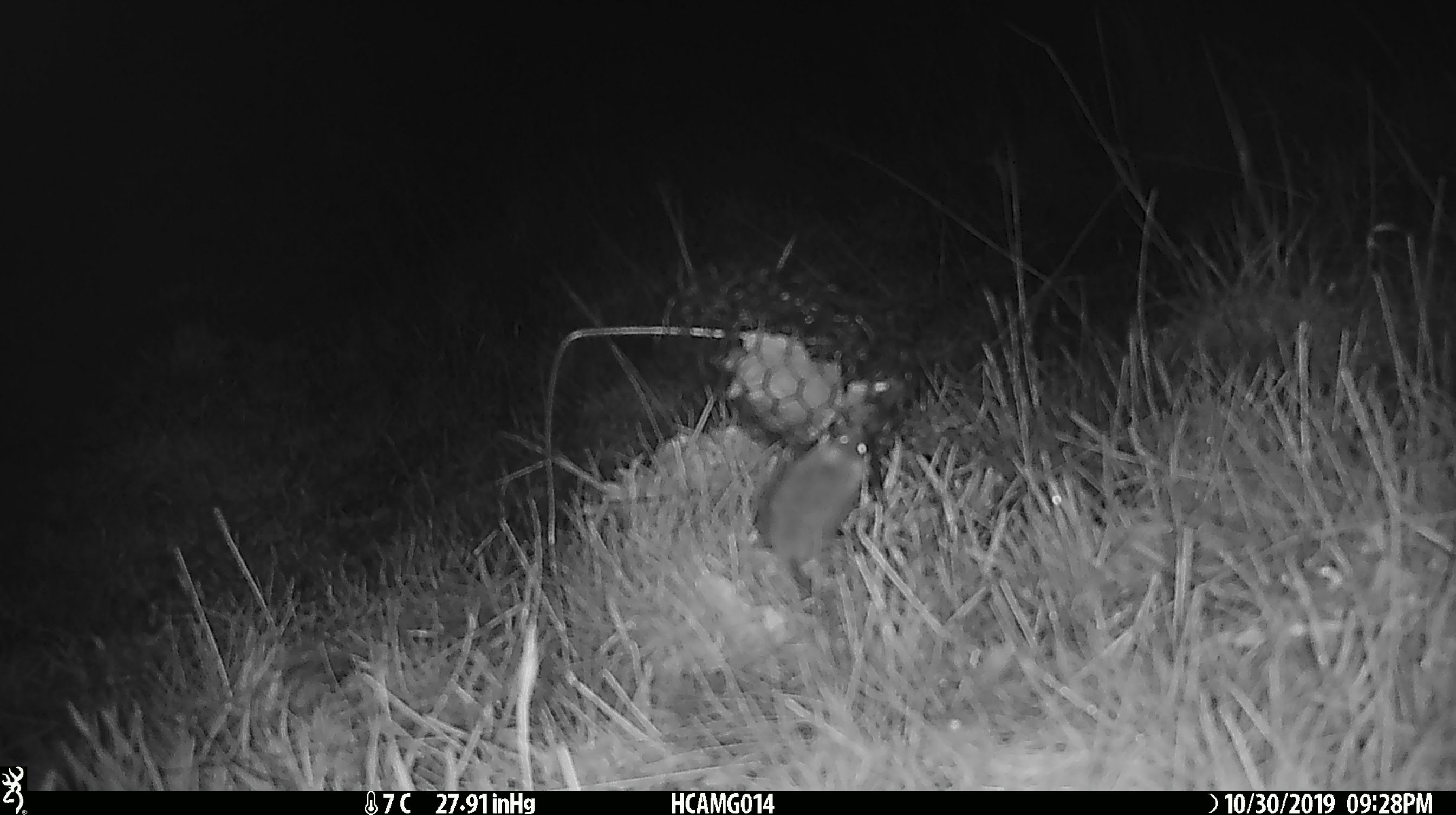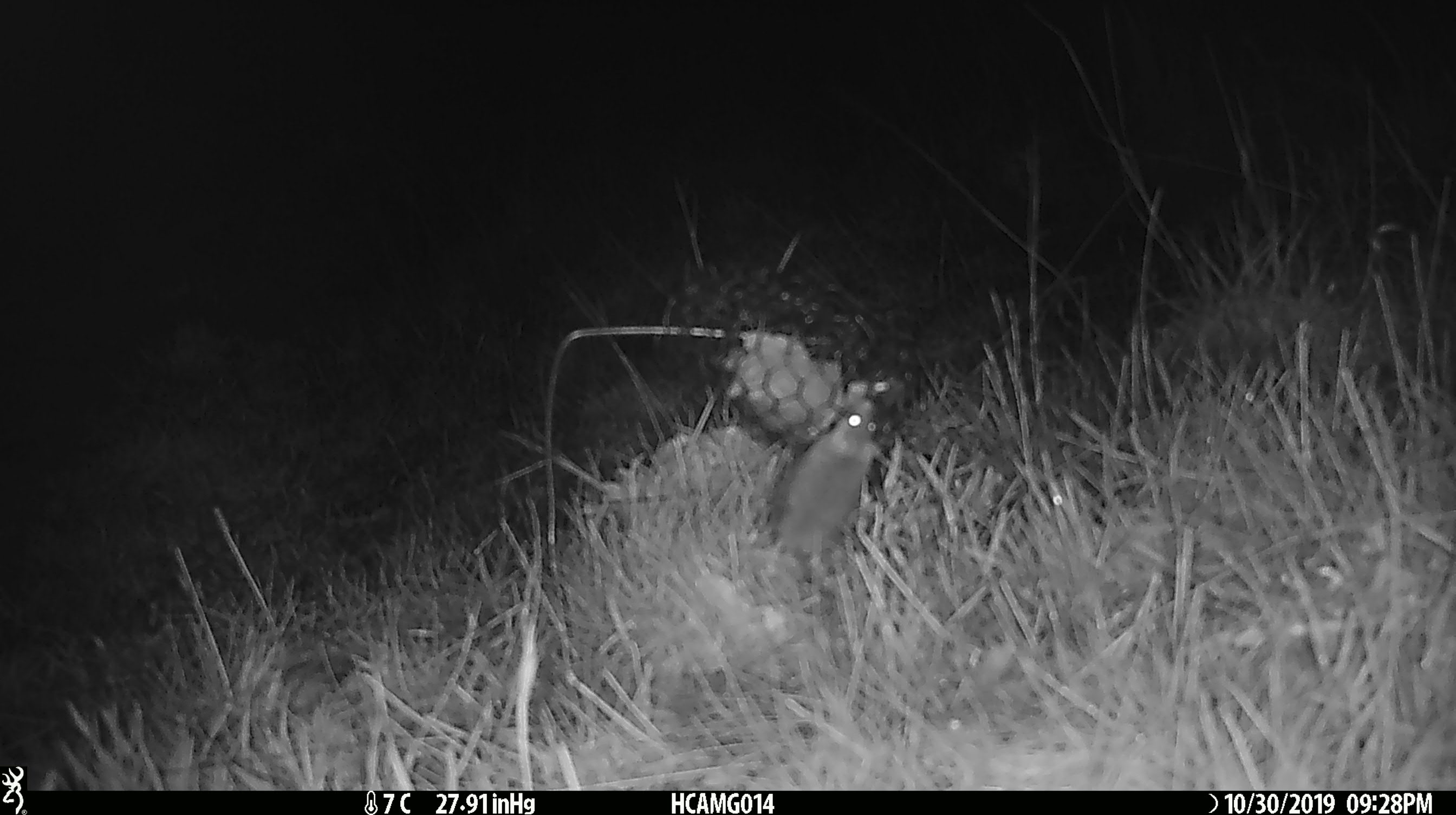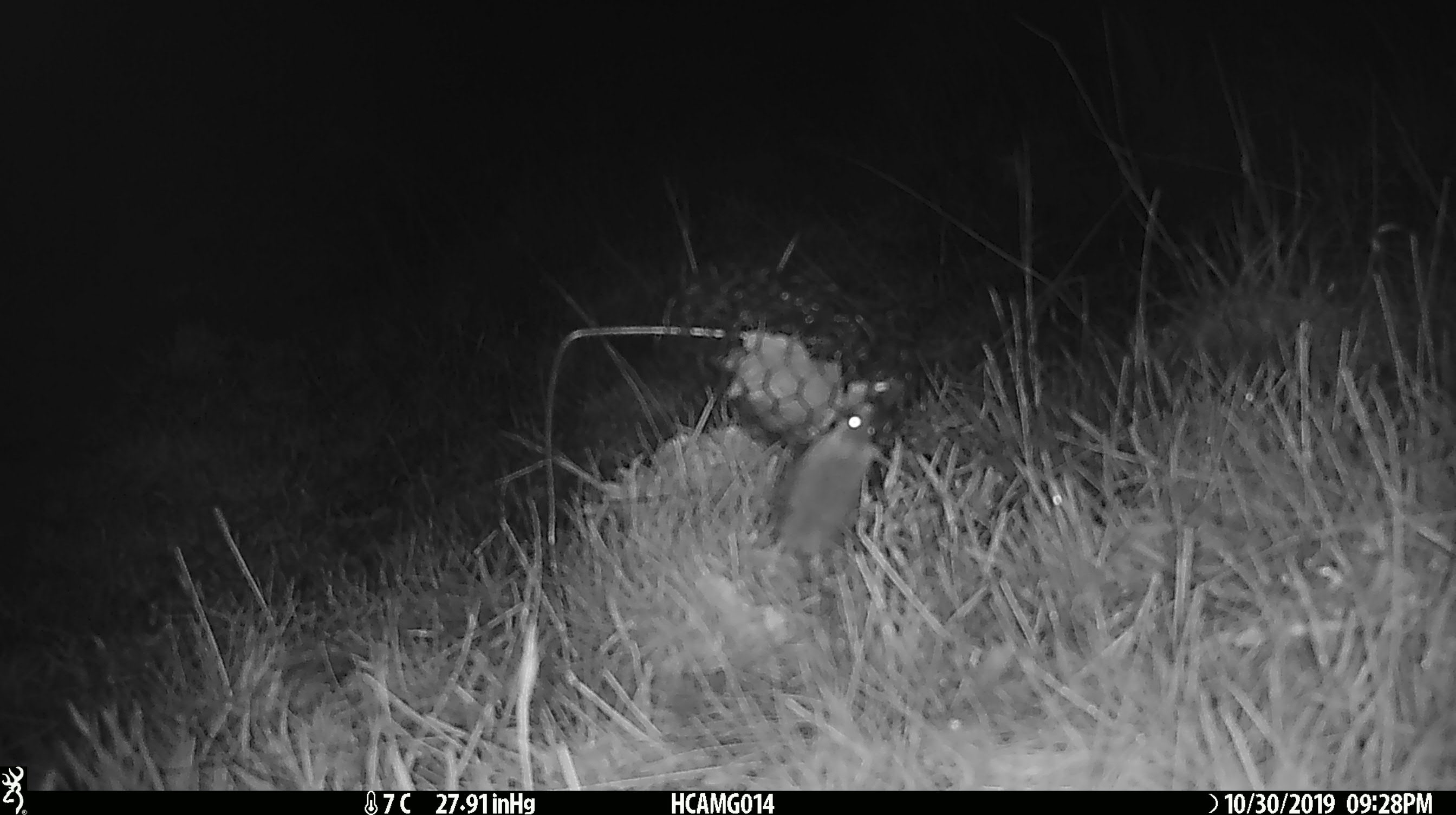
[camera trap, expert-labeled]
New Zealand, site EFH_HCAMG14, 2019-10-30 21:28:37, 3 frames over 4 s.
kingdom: Animalia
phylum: Chordata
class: Mammalia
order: Rodentia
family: Muridae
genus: Mus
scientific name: Mus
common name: mouse